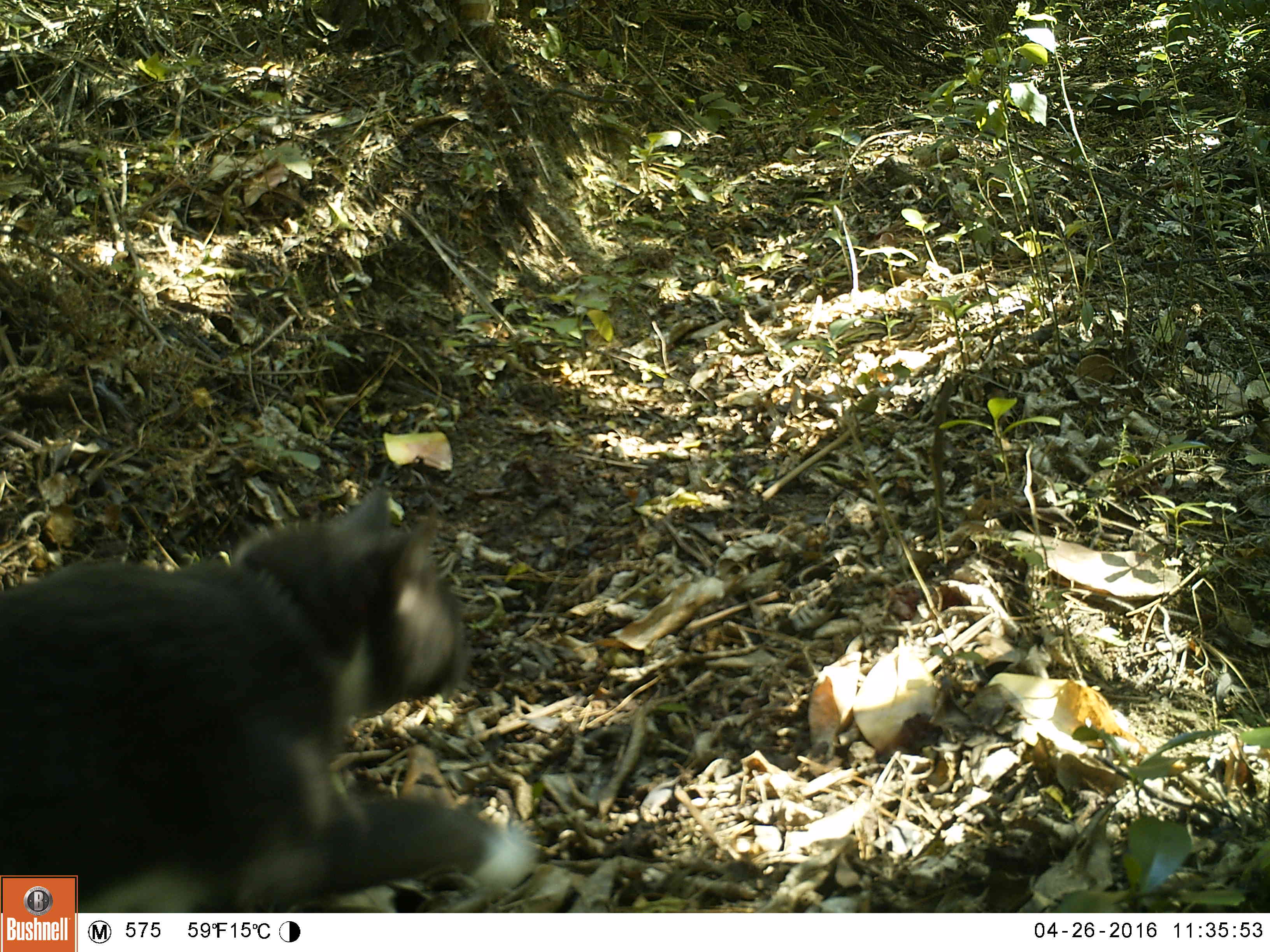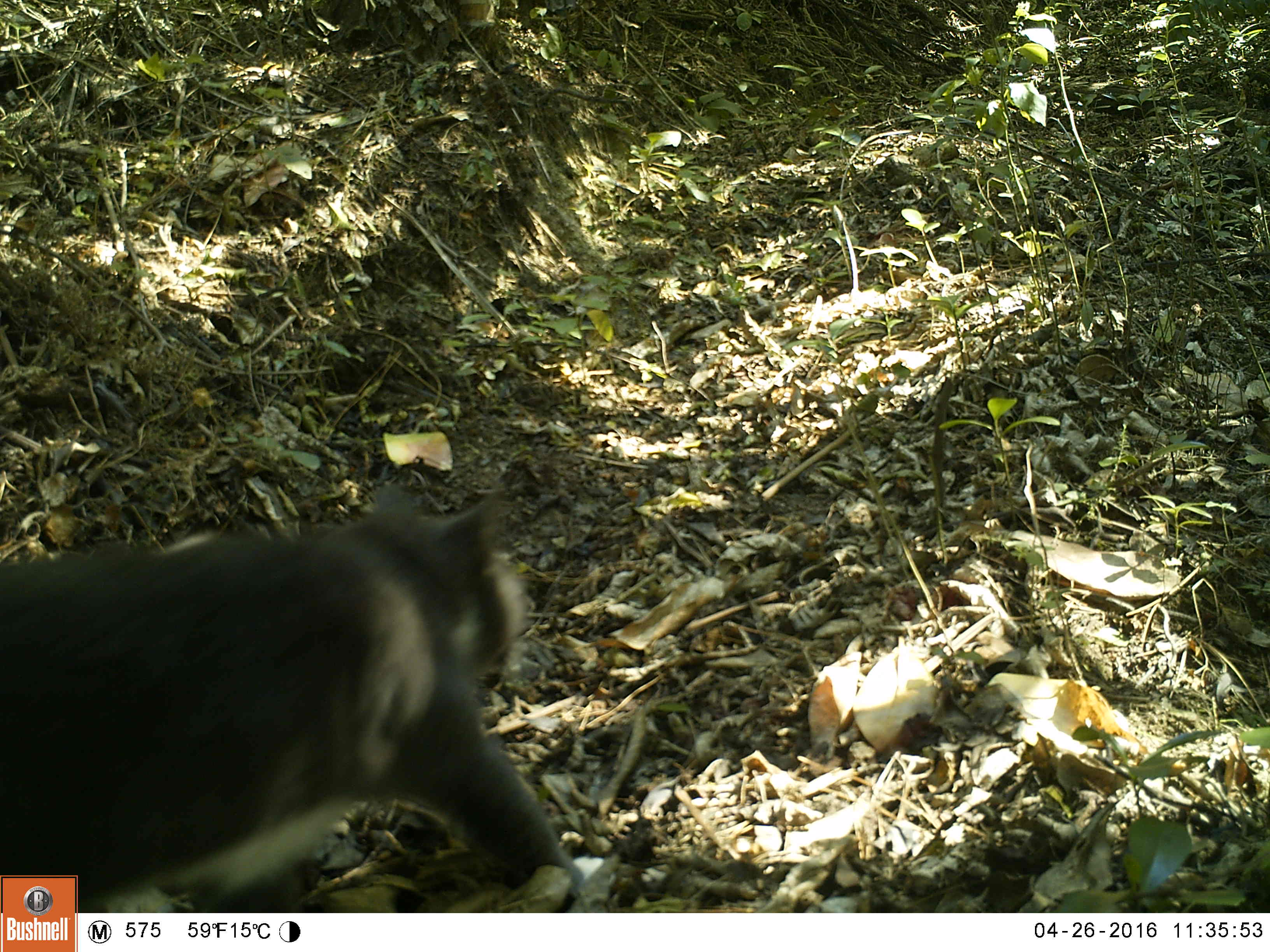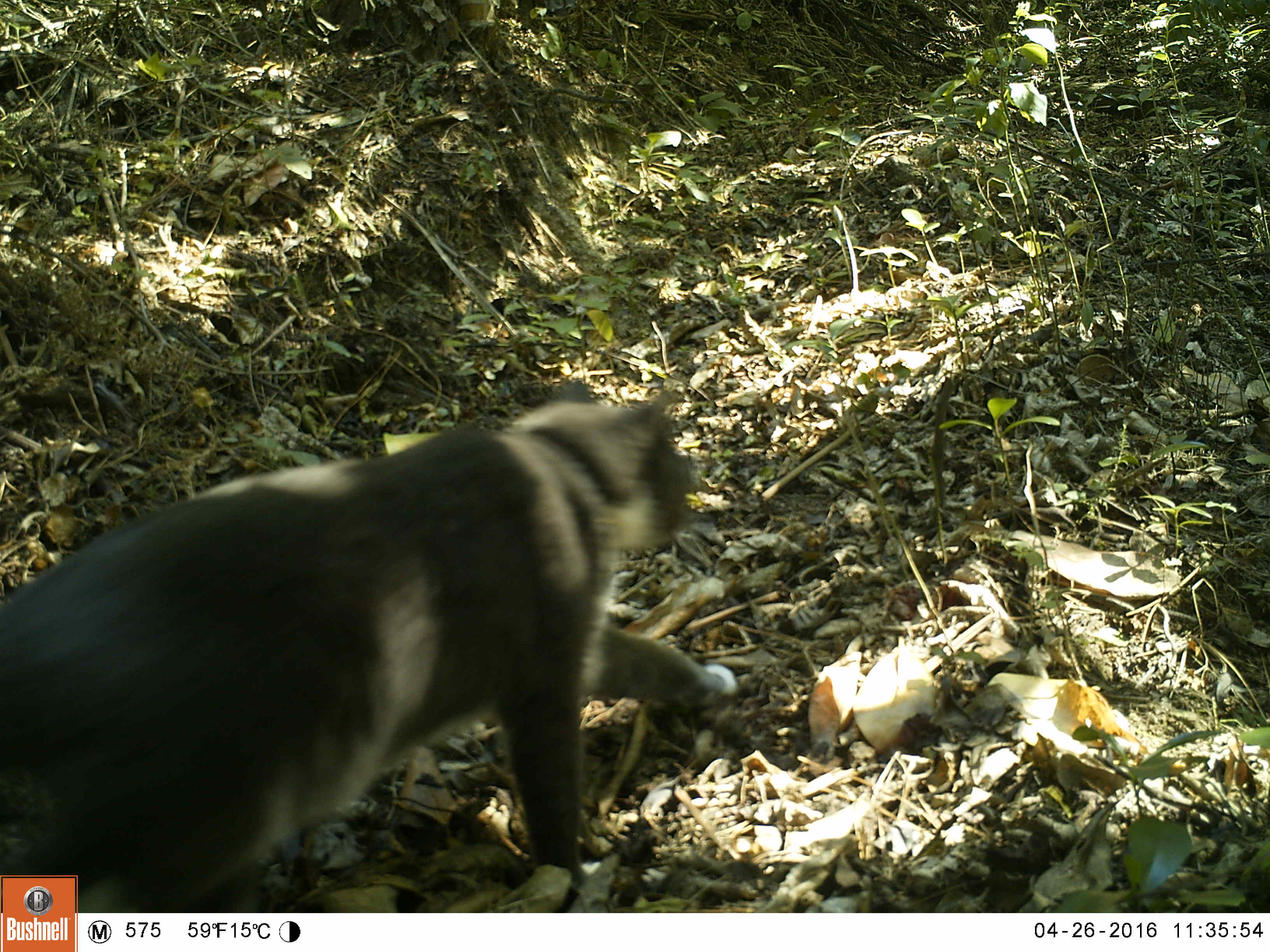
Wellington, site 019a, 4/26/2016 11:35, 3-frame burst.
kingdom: Animalia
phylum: Chordata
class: Mammalia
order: Carnivora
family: Felidae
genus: Felis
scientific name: Felis catus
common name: cat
Cat (Felis catus).